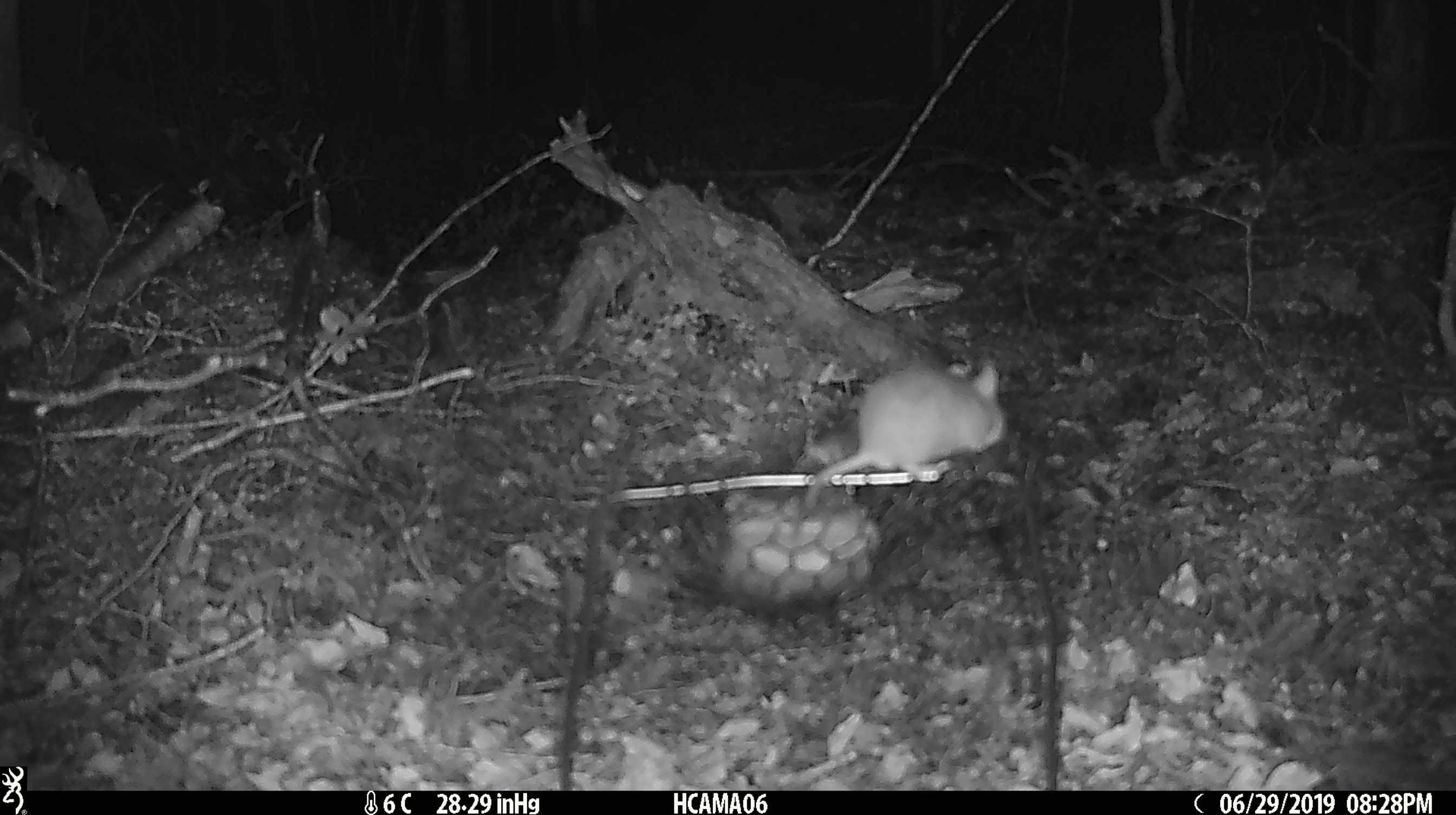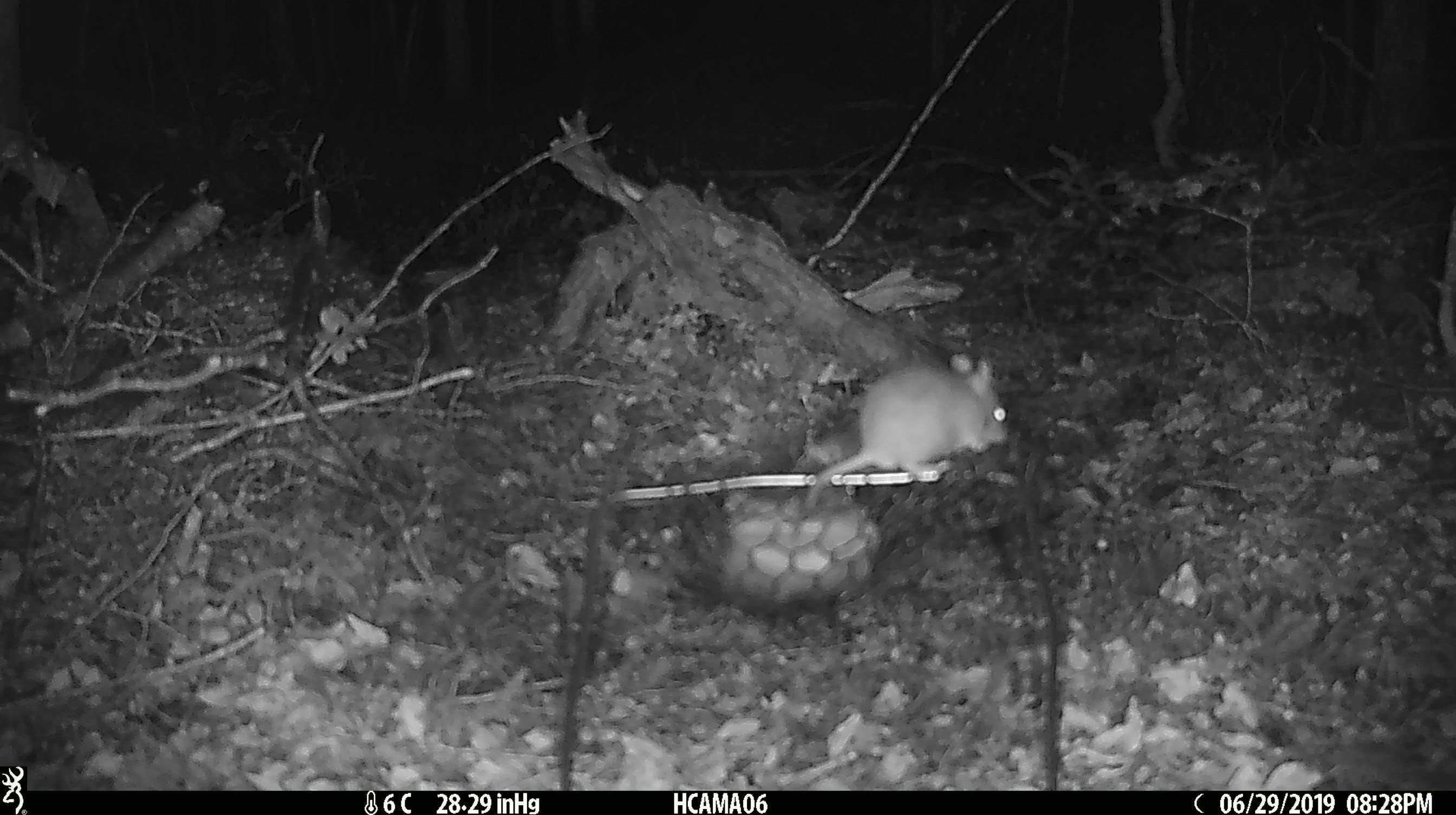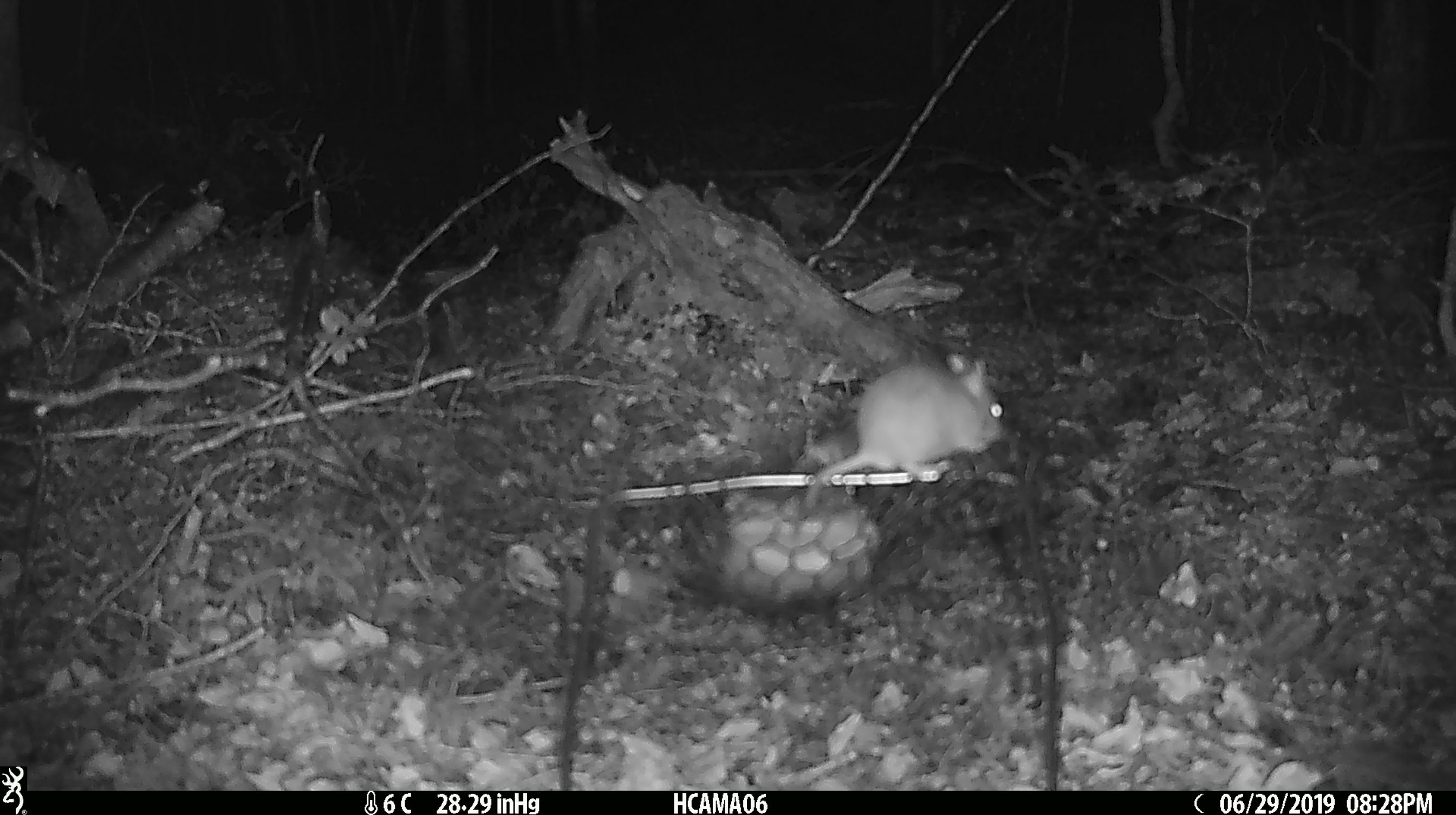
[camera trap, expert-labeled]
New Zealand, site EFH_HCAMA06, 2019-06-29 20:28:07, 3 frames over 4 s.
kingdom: Animalia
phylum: Chordata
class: Mammalia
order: Rodentia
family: Muridae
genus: Mus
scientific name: Mus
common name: mouse